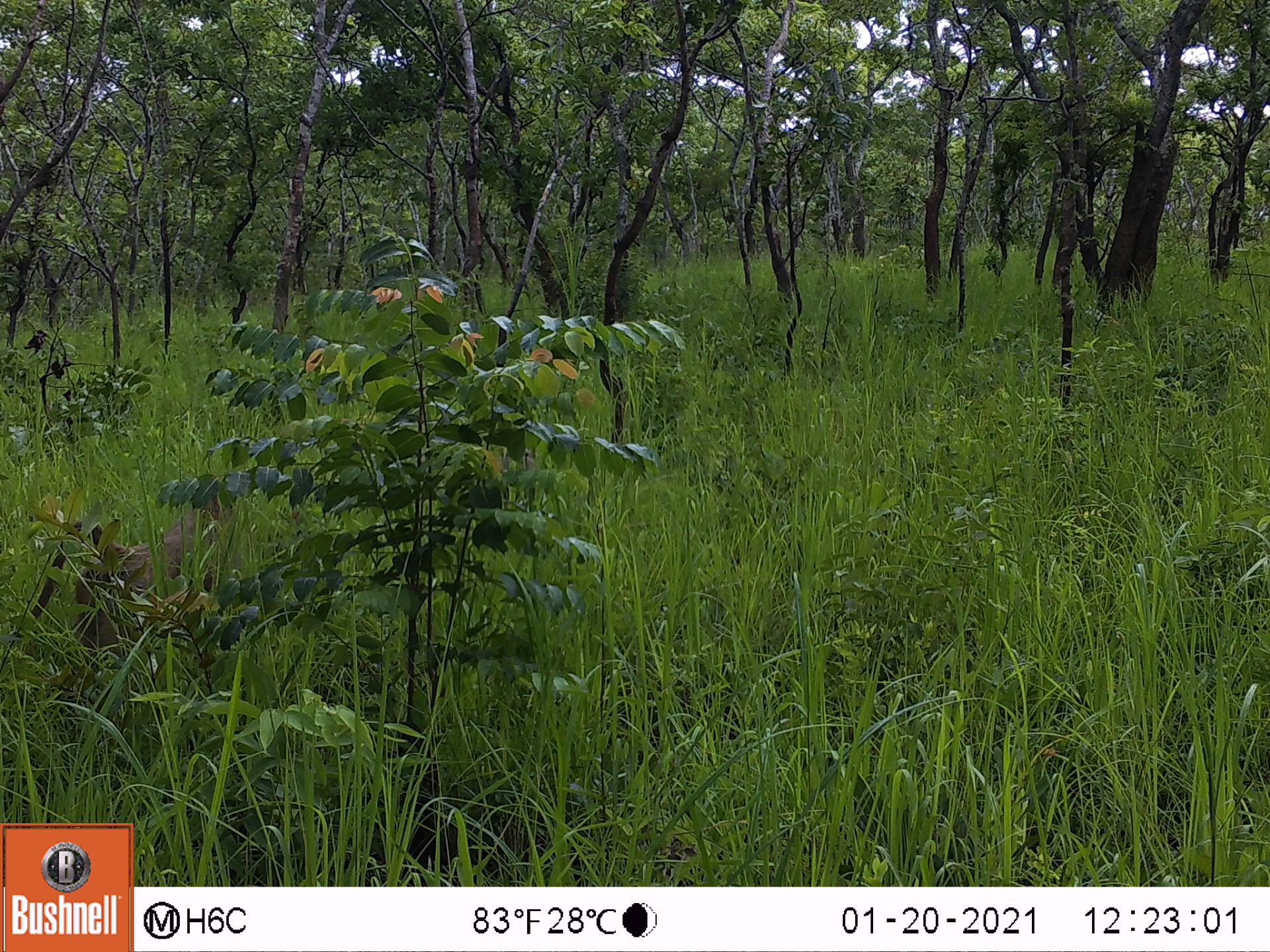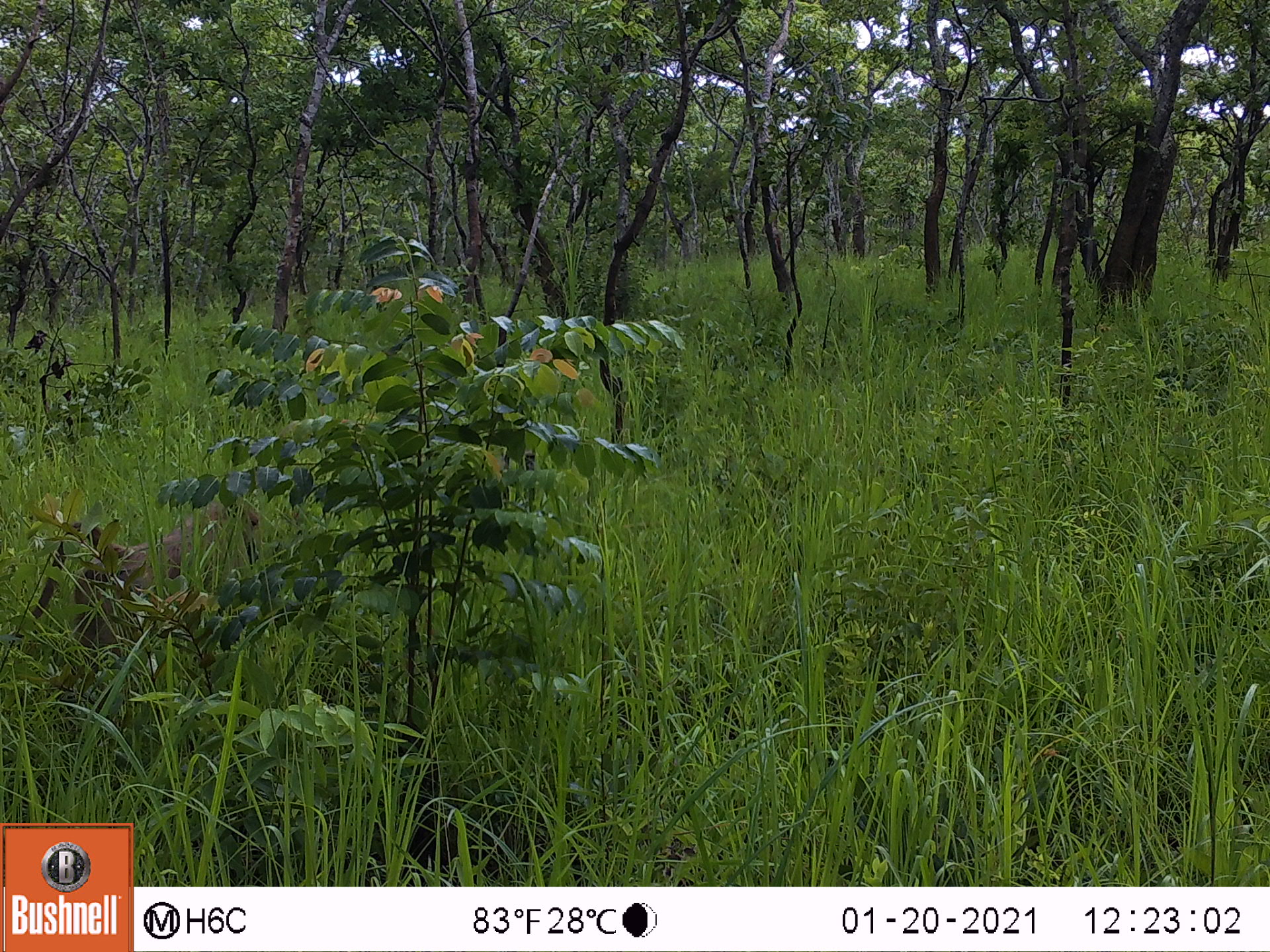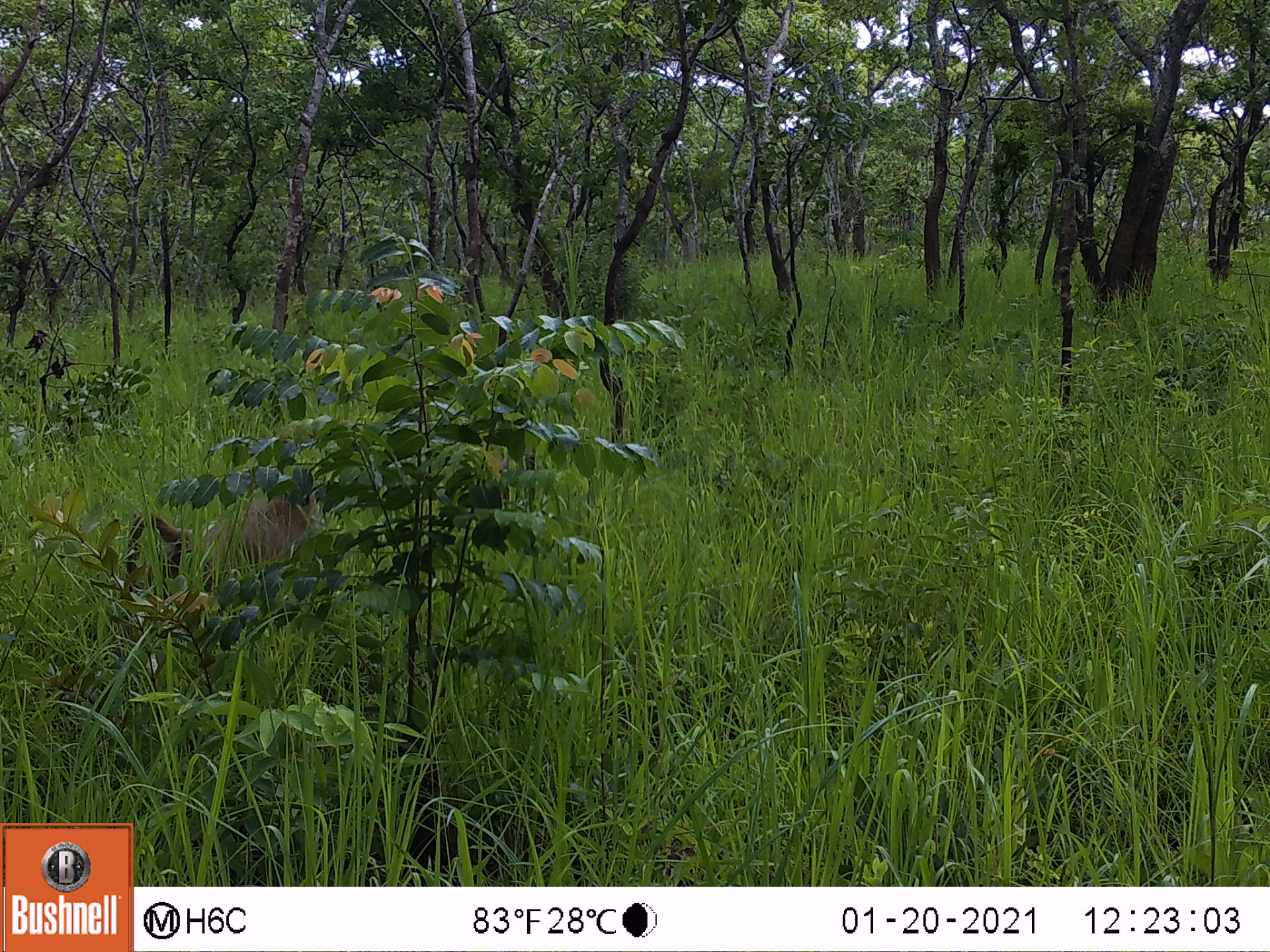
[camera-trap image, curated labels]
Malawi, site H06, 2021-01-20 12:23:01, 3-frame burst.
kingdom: Animalia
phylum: Chordata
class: Mammalia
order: Primates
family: Cercopithecidae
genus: Papio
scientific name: Papio cynocephalus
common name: yellow baboon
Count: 1.